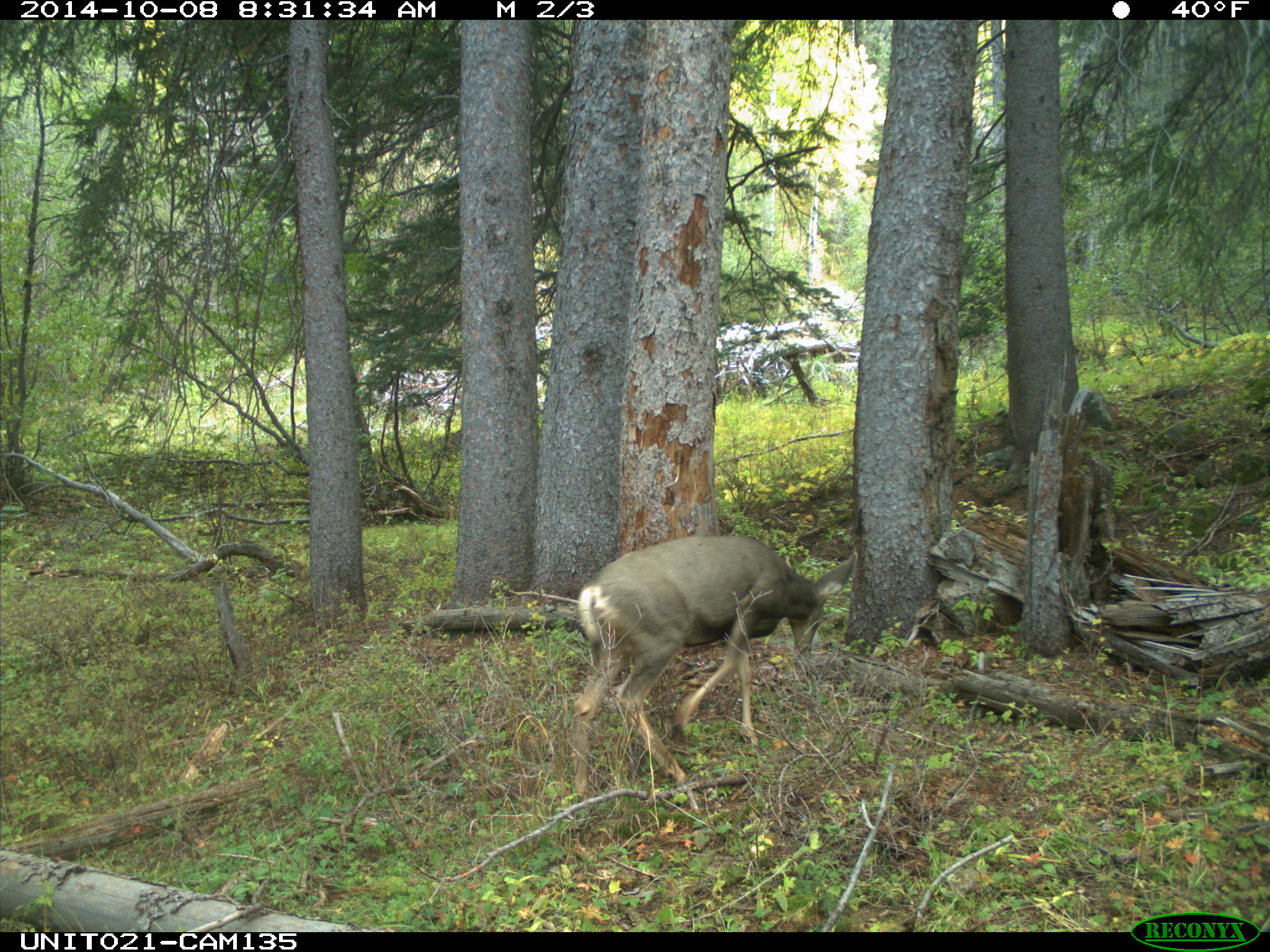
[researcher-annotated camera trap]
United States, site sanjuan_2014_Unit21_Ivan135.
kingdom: Animalia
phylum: Chordata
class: Mammalia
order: Artiodactyla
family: Cervidae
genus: Odocoileus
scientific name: Odocoileus hemionus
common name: mule deer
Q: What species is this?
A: Odocoileus hemionus (mule deer).